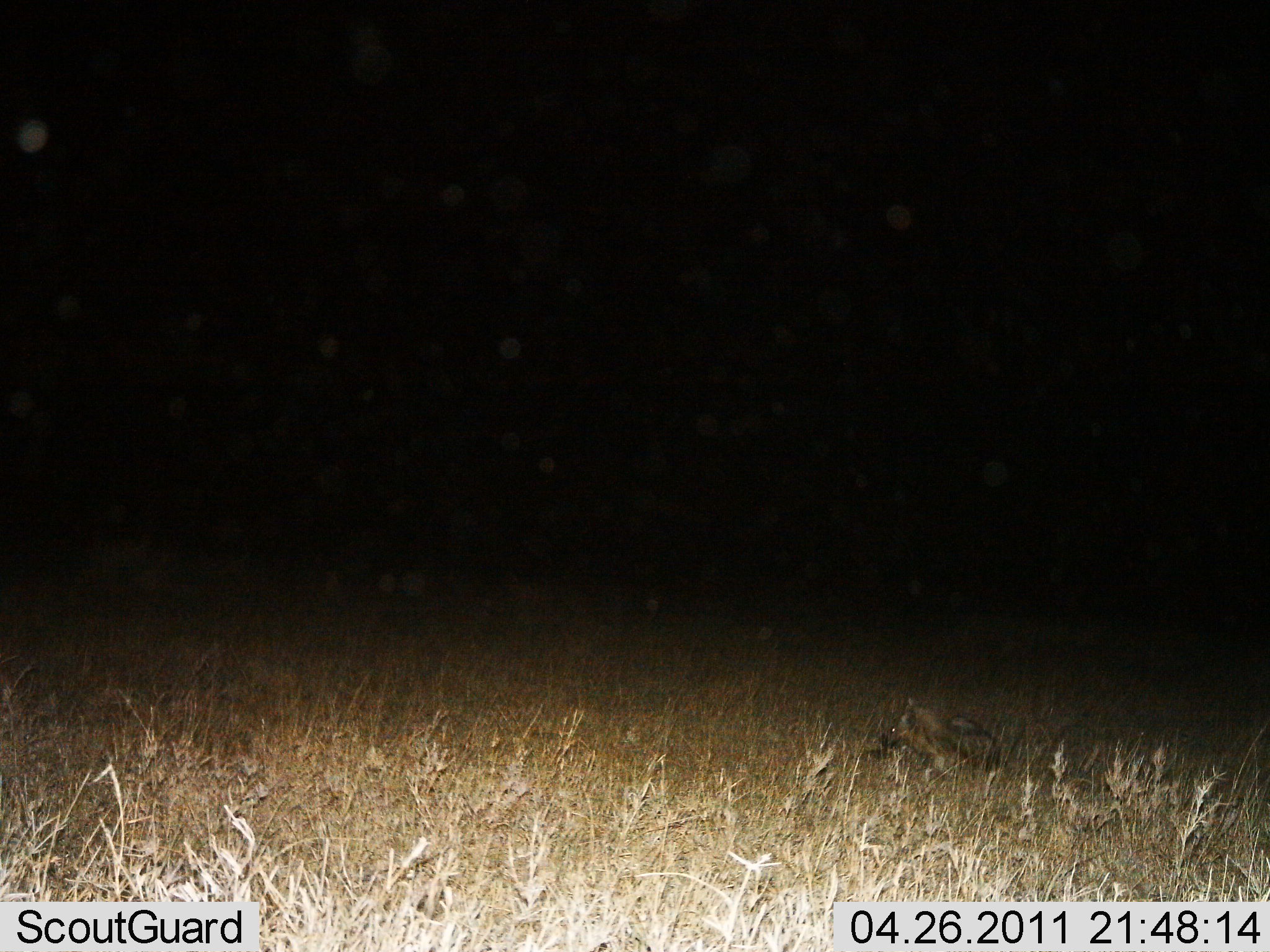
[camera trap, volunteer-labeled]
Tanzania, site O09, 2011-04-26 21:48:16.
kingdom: Animalia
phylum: Chordata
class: Mammalia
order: Carnivora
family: Hyaenidae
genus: Hyaena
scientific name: Hyaena hyaena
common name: striped hyena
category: hyenastriped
Hyenastriped (striped hyena) (Hyaena hyaena), count 1. Behavior (volunteer vote fractions): standing 33%, resting 67%, moving 0%, interacting 0%. Young present (vote fraction): 0%. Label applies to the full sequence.